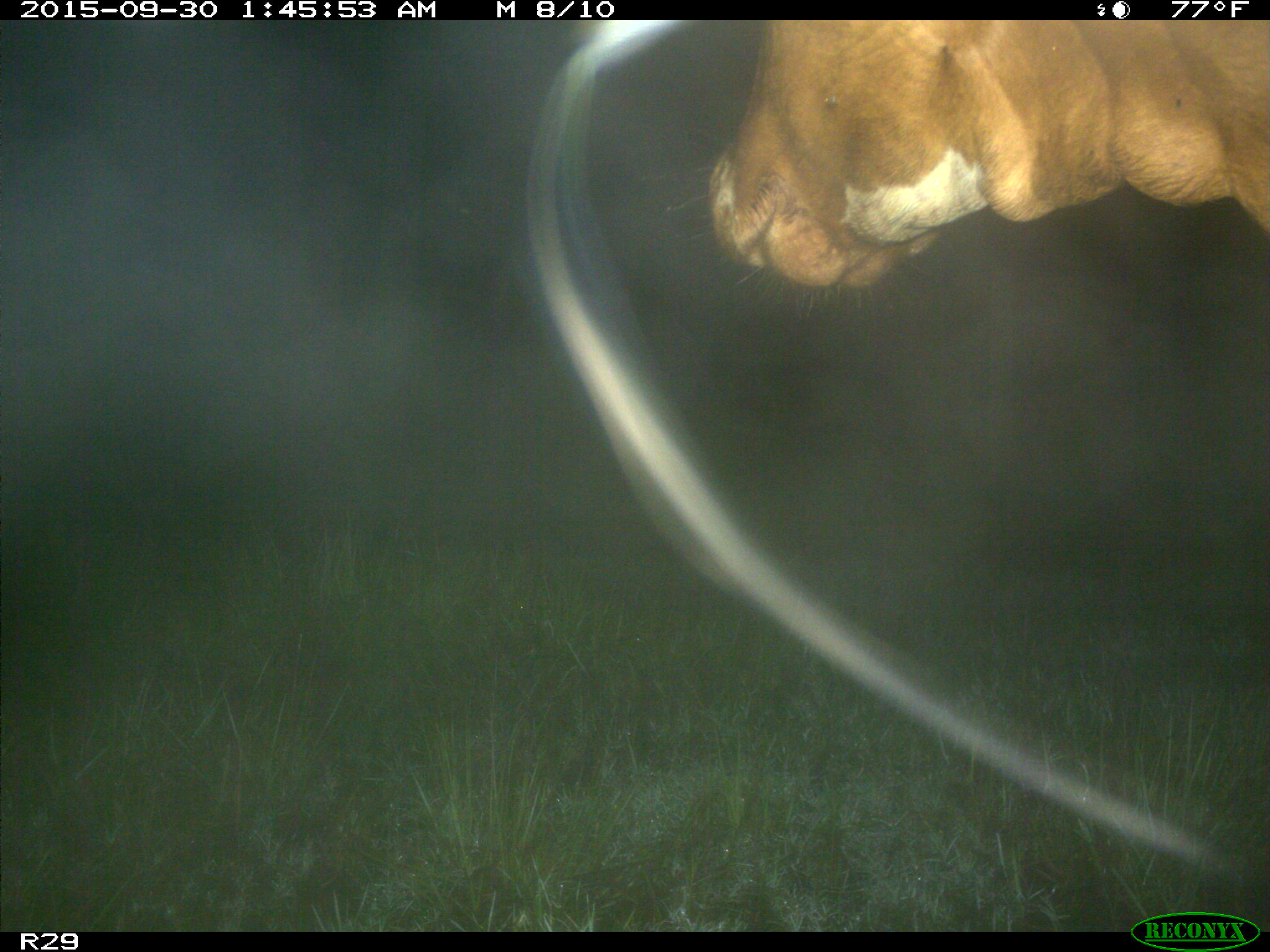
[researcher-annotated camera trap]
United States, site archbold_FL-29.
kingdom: Animalia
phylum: Chordata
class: Mammalia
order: Artiodactyla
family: Bovidae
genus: Bos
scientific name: Bos taurus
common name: domestic cow